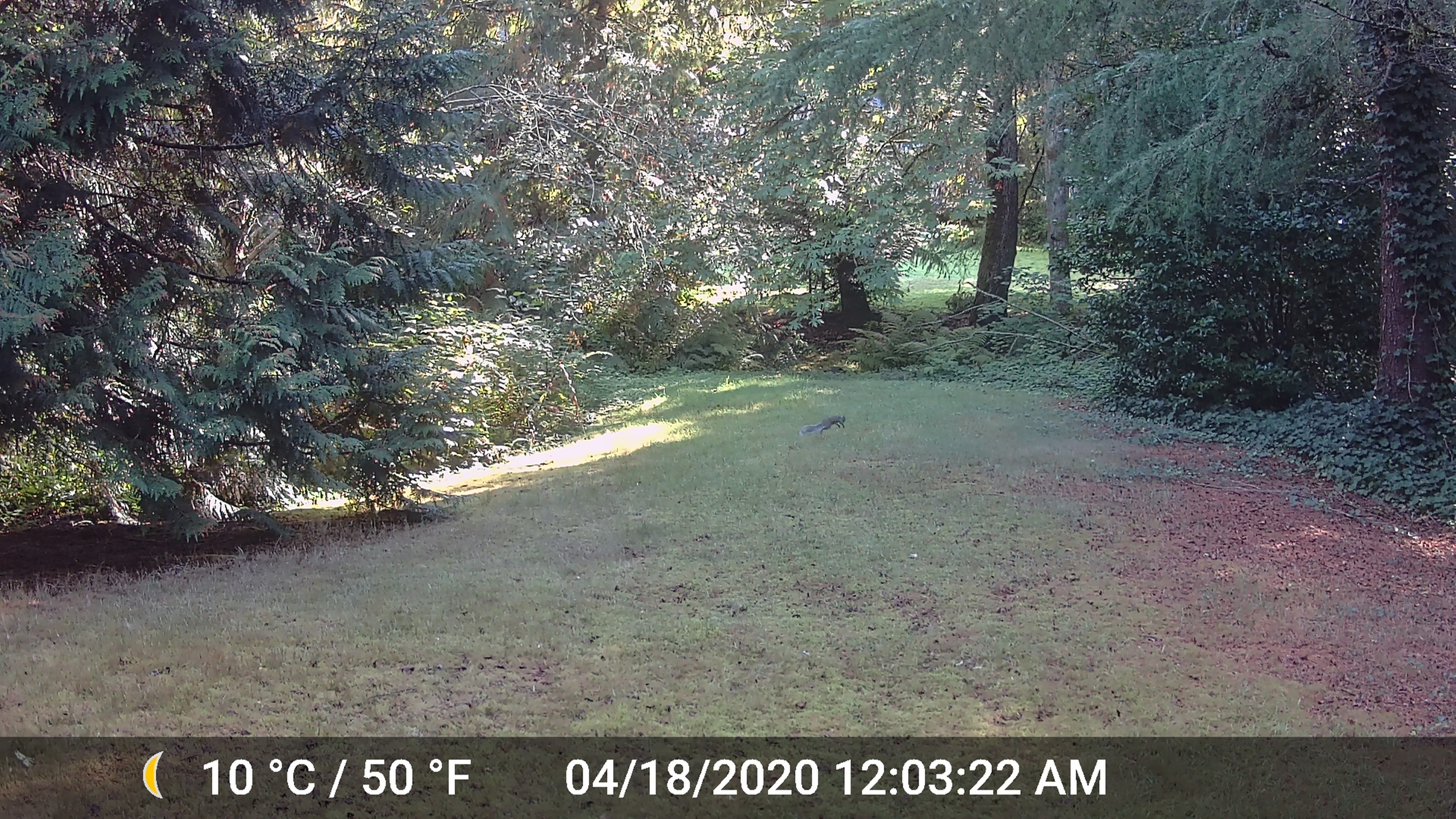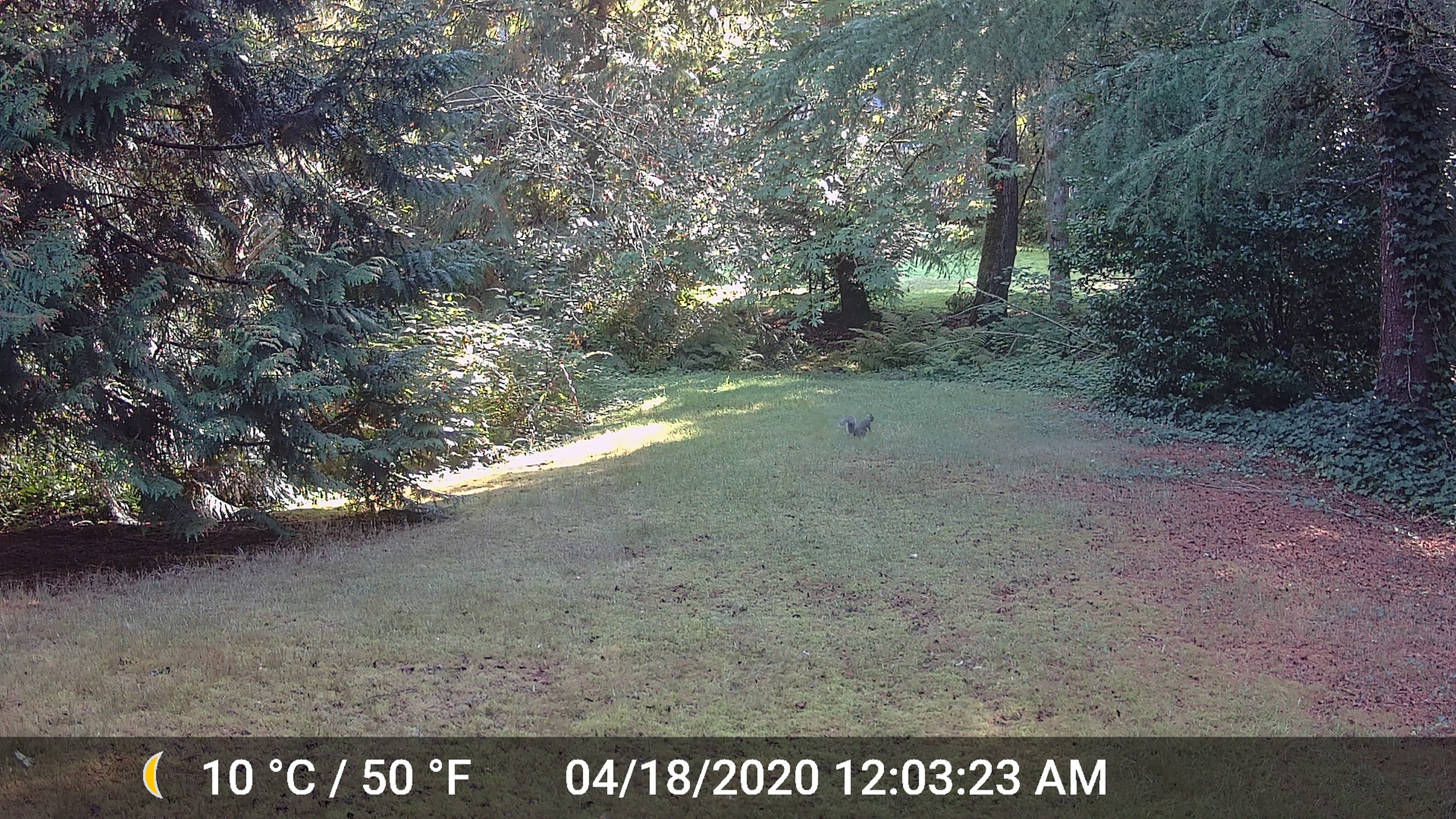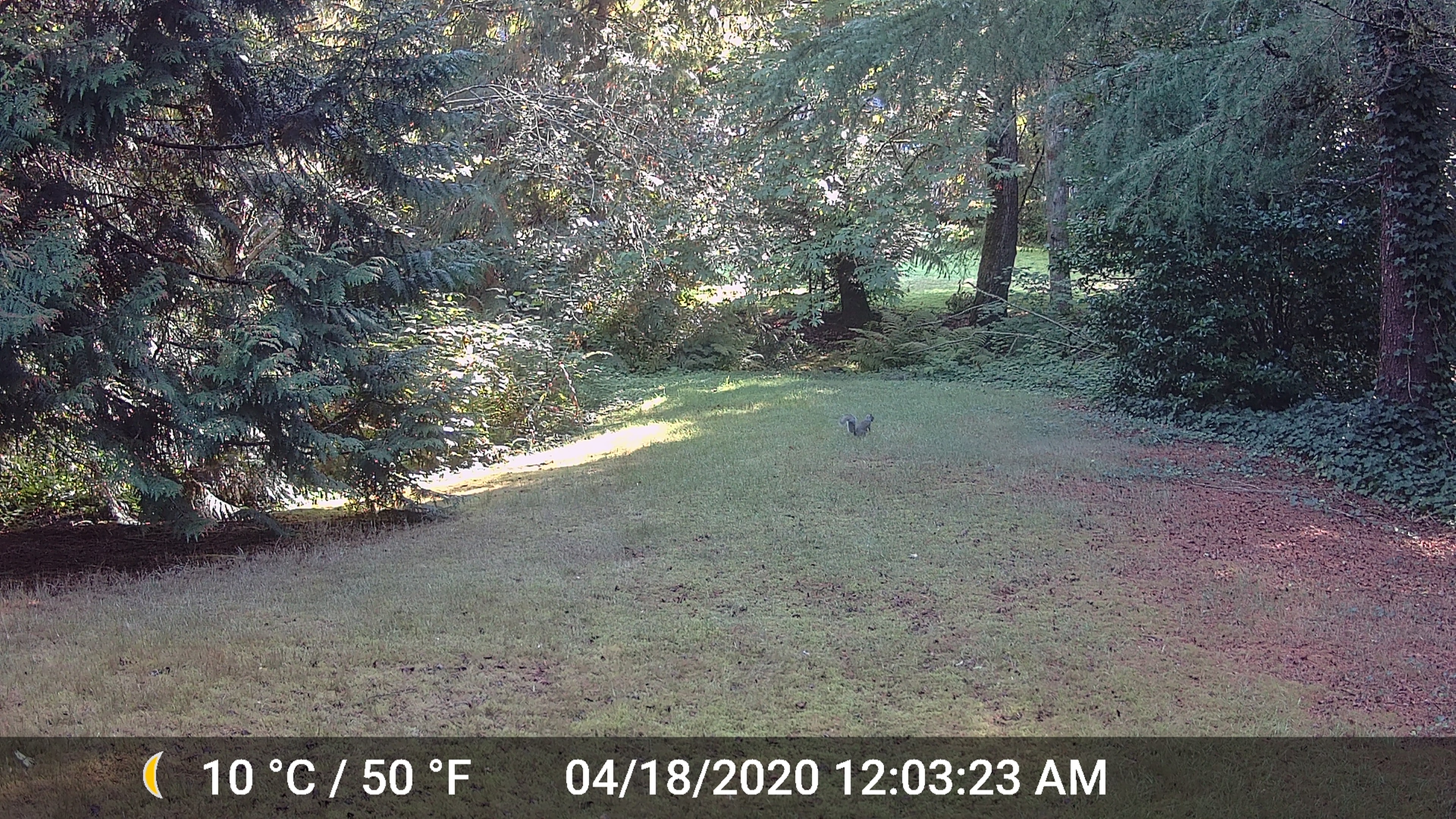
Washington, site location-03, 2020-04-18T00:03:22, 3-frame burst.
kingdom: Animalia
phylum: Chordata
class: Mammalia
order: Rodentia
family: Sciuridae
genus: Sciurus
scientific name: Sciurus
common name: squirrel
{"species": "squirrel (Sciurus)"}